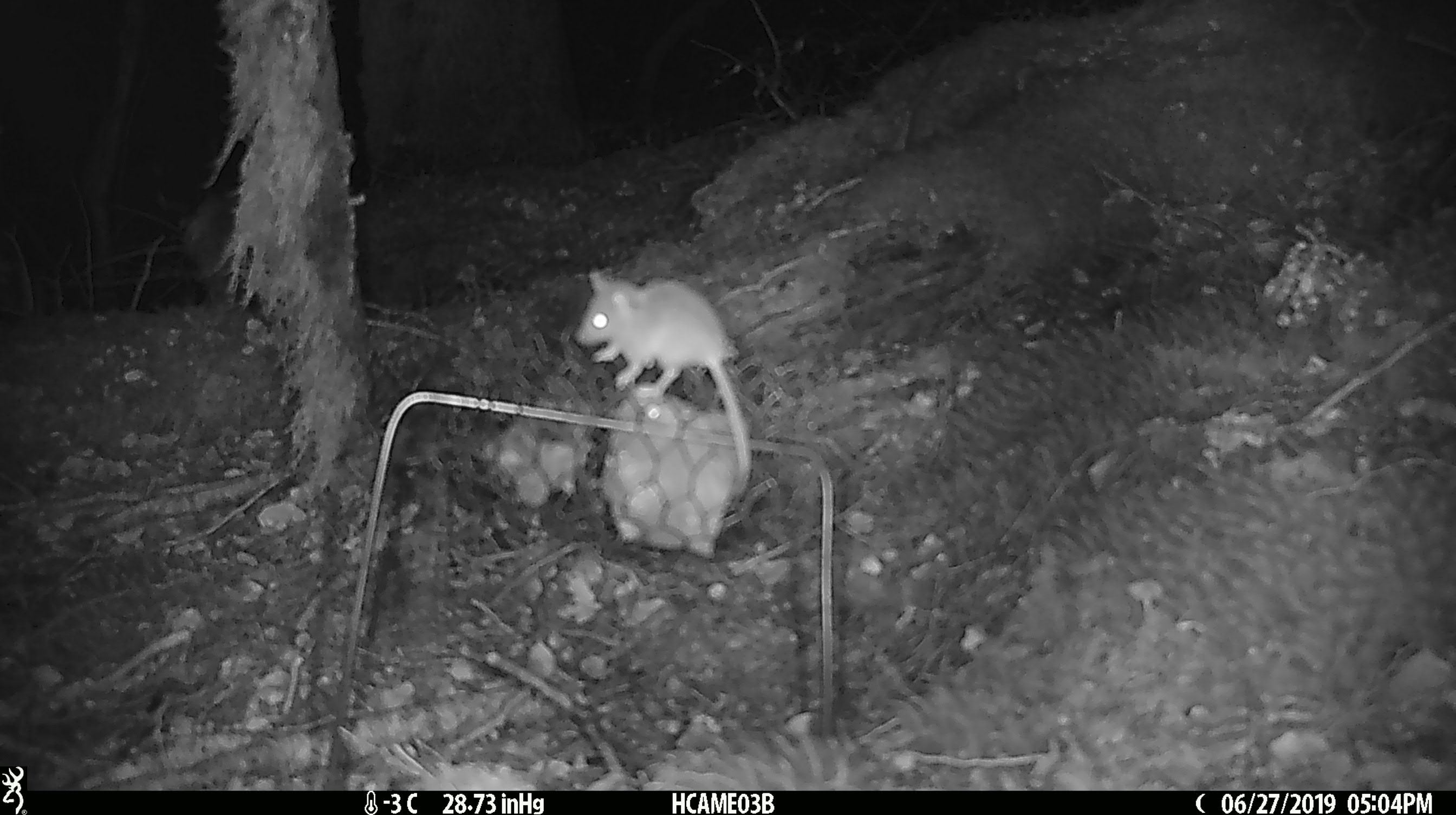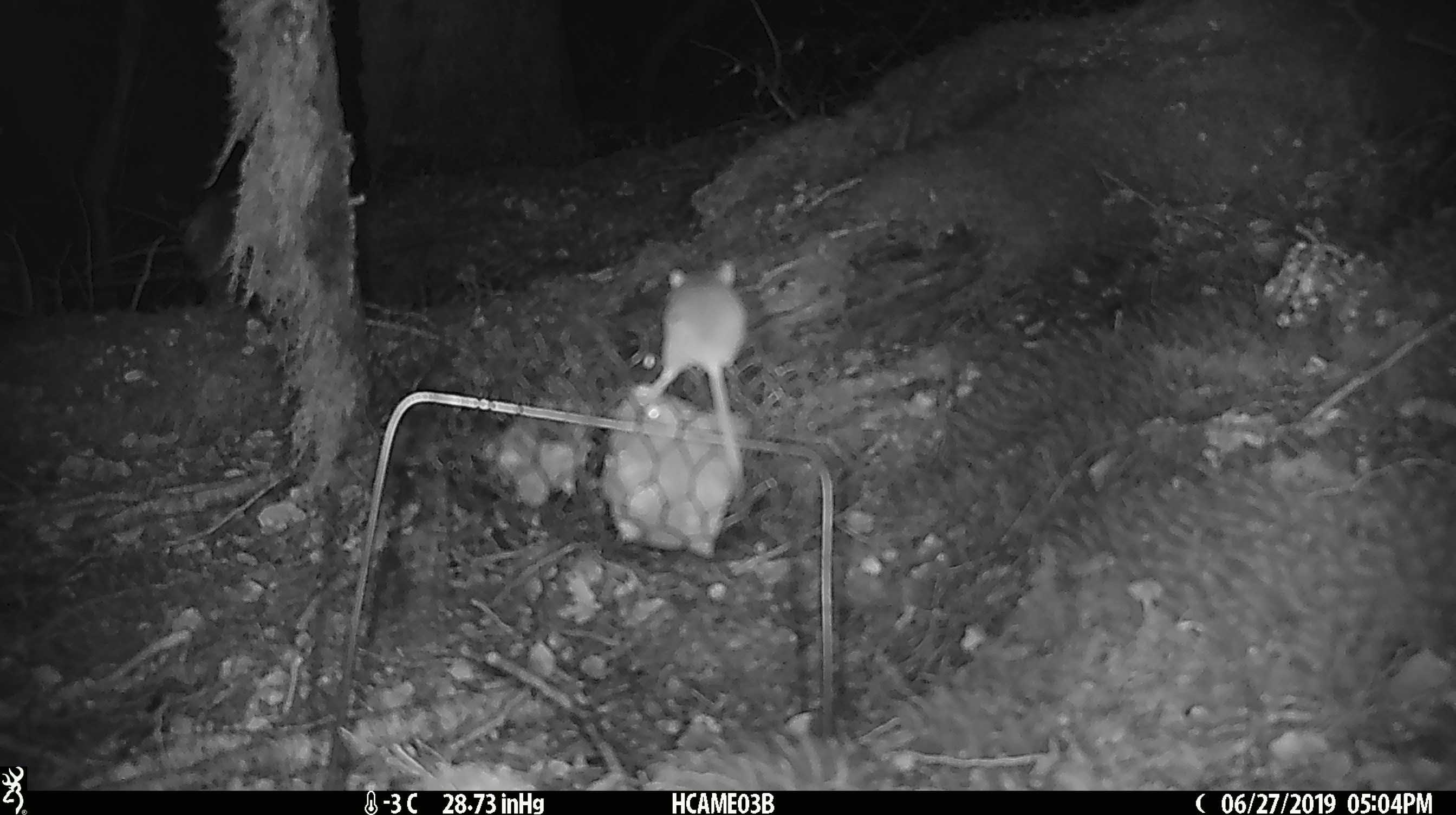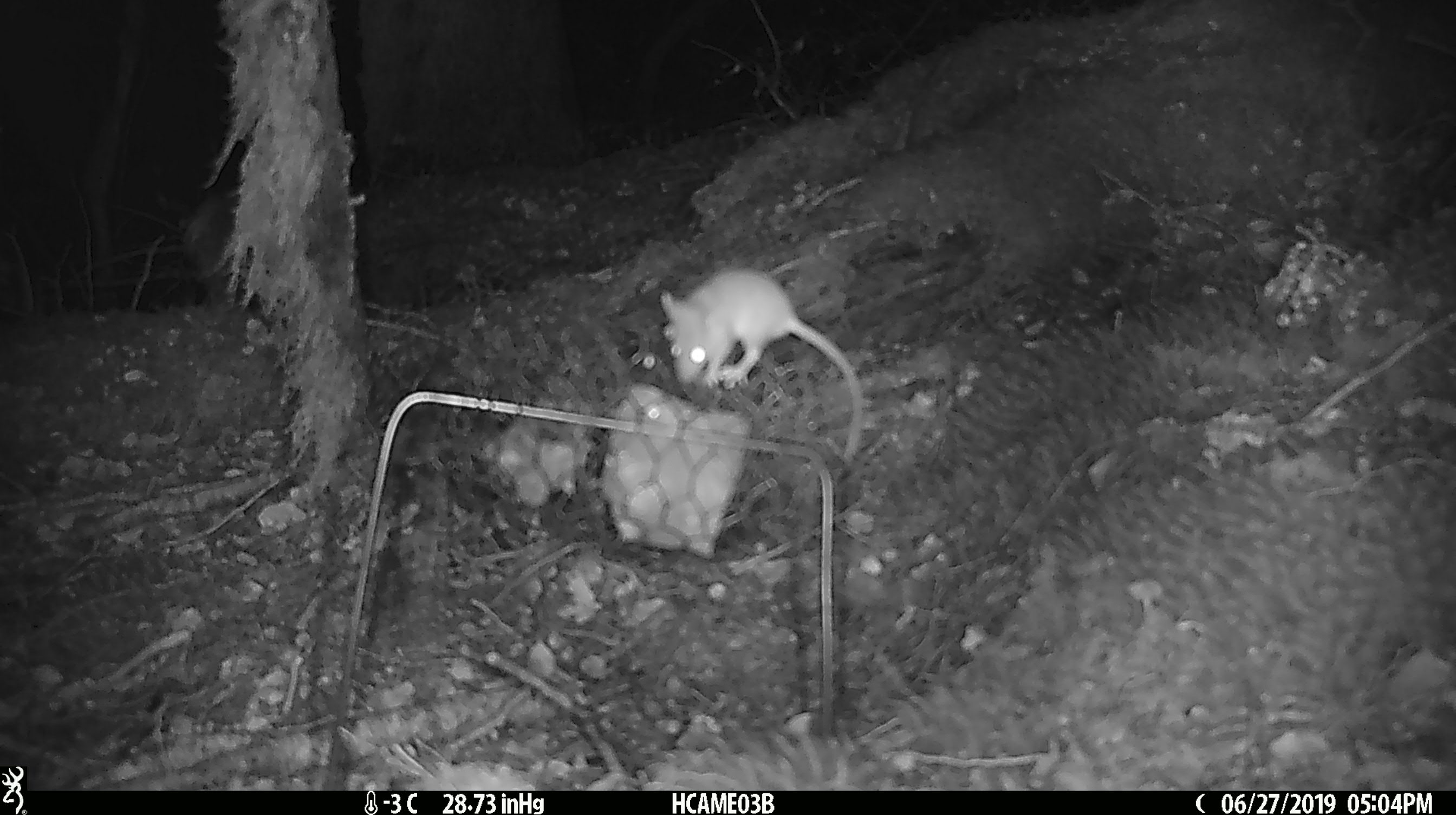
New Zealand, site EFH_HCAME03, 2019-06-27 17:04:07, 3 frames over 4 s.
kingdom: Animalia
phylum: Chordata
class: Mammalia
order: Rodentia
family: Muridae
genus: Mus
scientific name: Mus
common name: mouse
Mouse (Mus).